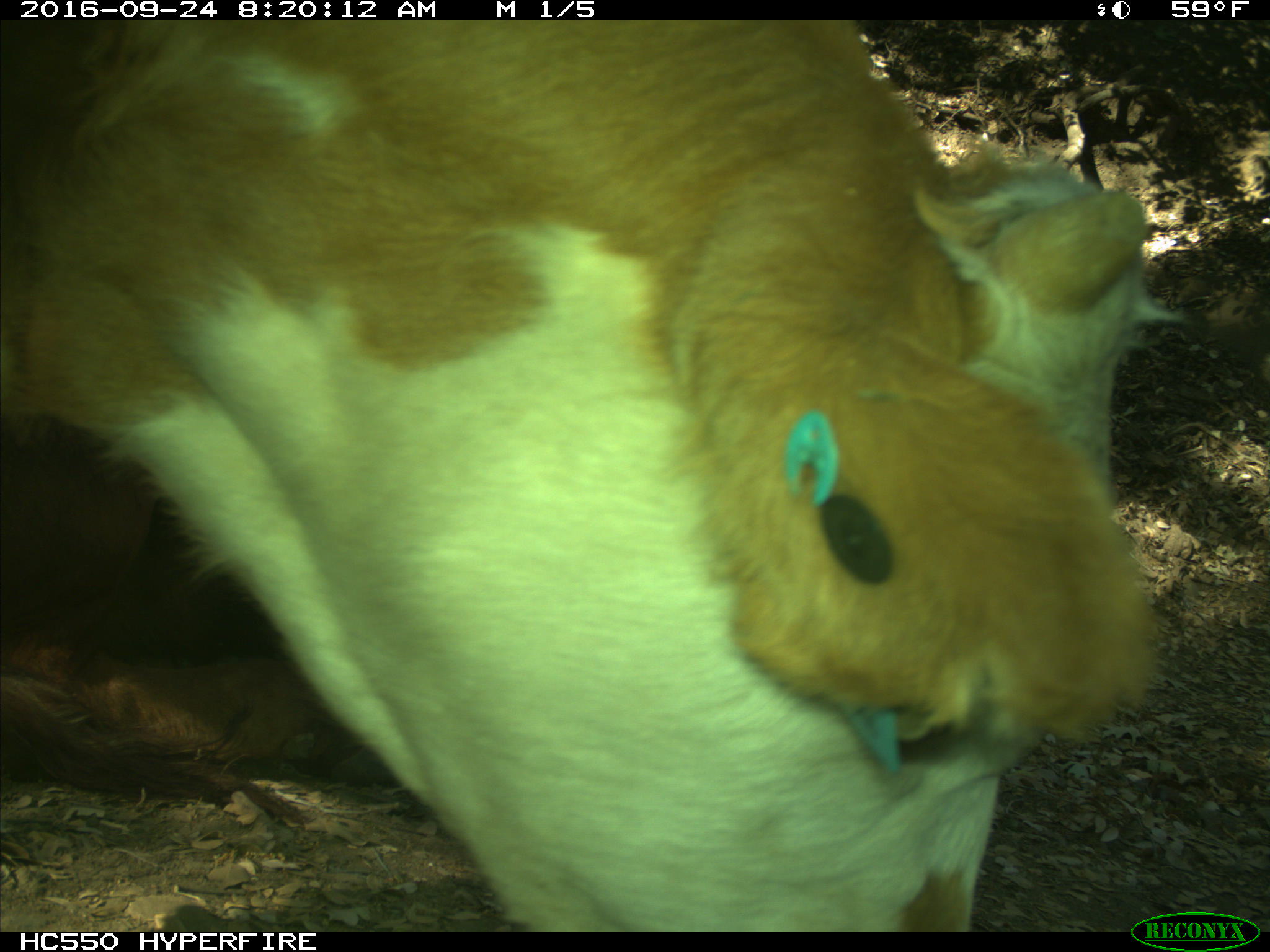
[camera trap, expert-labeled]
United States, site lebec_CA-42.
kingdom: Animalia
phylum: Chordata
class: Mammalia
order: Artiodactyla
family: Bovidae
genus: Bos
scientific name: Bos taurus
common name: domestic cow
Bos taurus (domestic cow).